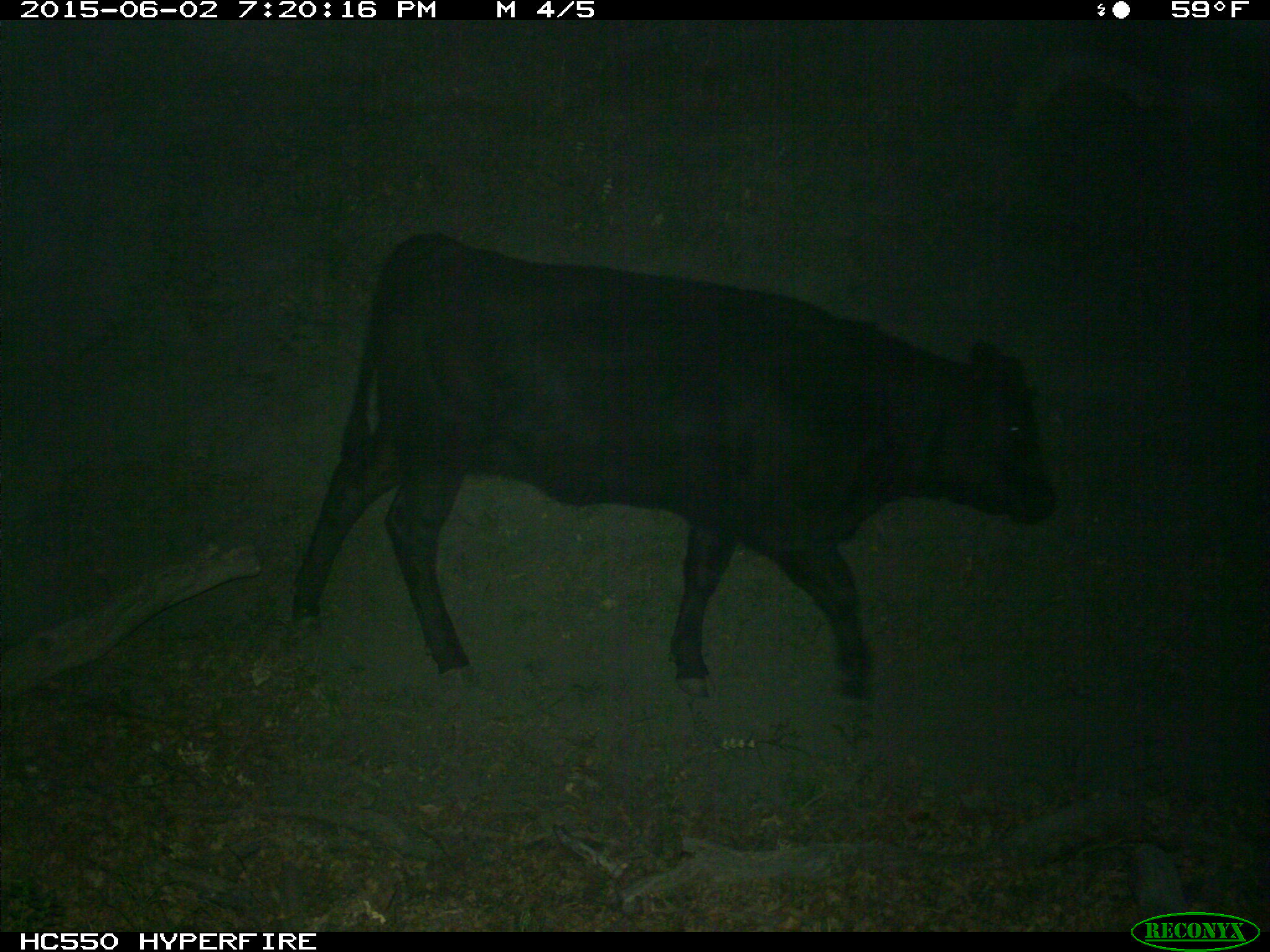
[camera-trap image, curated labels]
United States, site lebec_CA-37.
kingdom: Animalia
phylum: Chordata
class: Mammalia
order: Artiodactyla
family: Bovidae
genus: Bos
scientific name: Bos taurus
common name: domestic cow